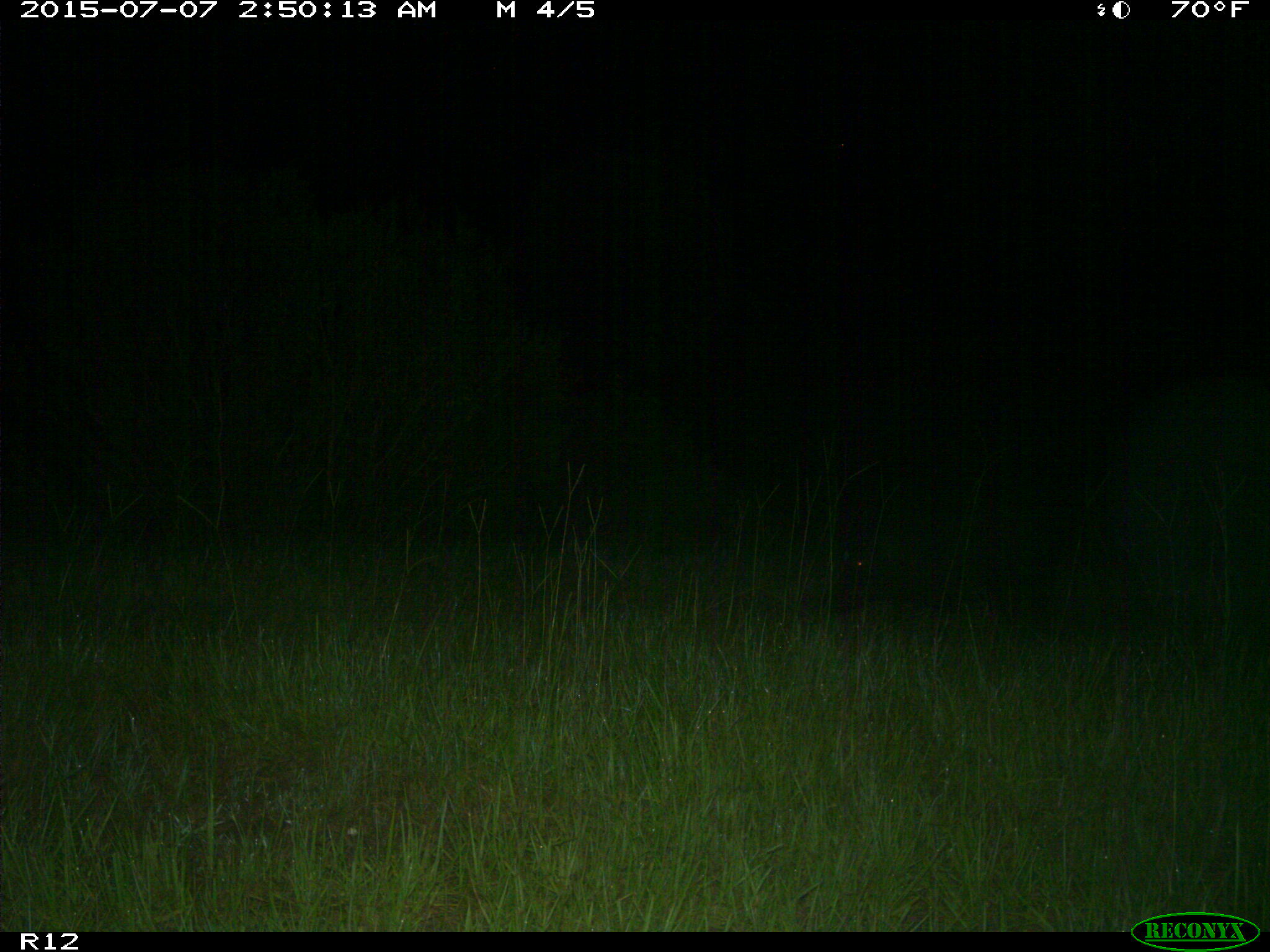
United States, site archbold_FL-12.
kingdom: Animalia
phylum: Chordata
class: Mammalia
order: Artiodactyla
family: Suidae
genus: Sus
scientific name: Sus scrofa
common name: wild boar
Sus scrofa (wild boar).